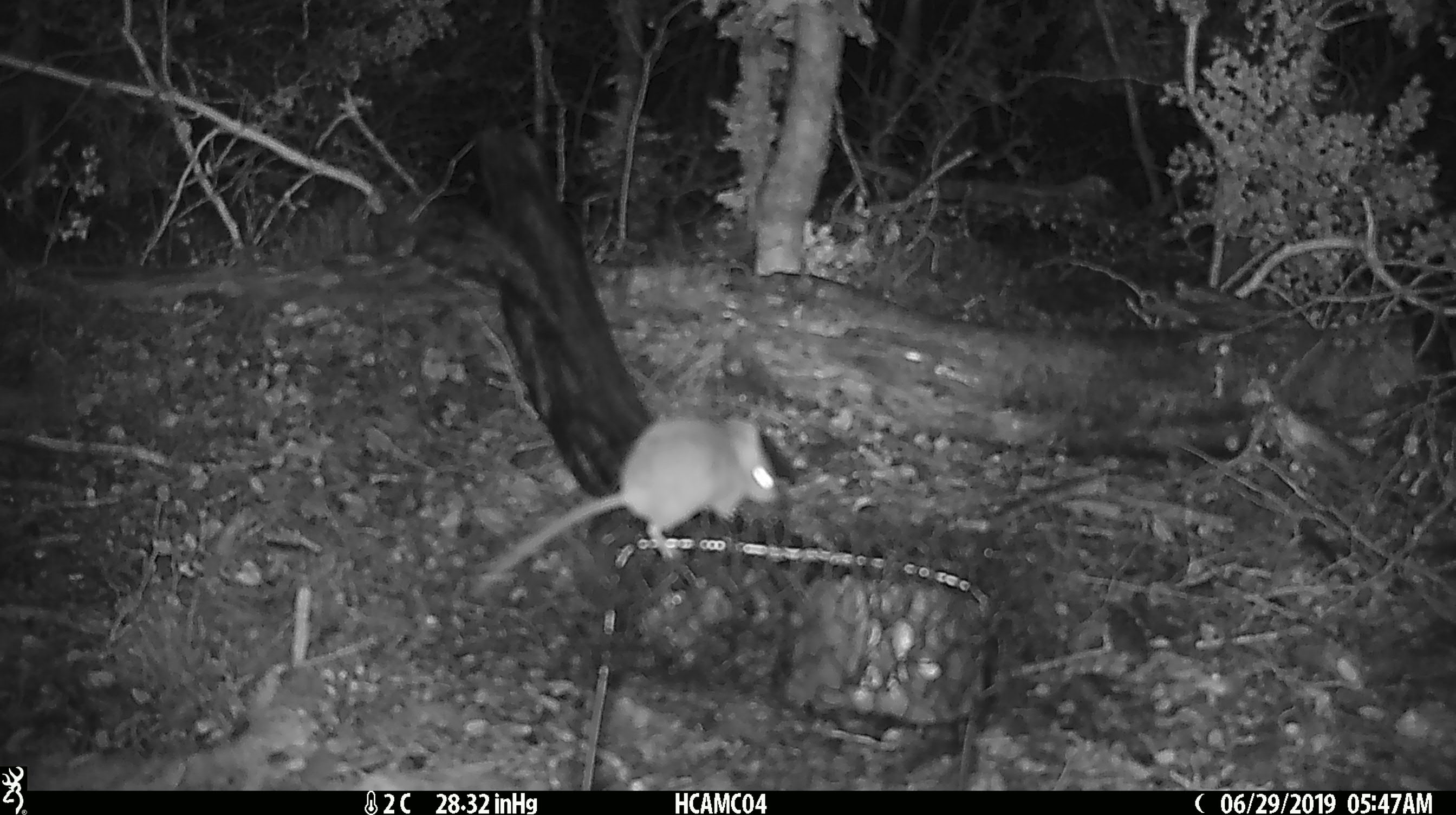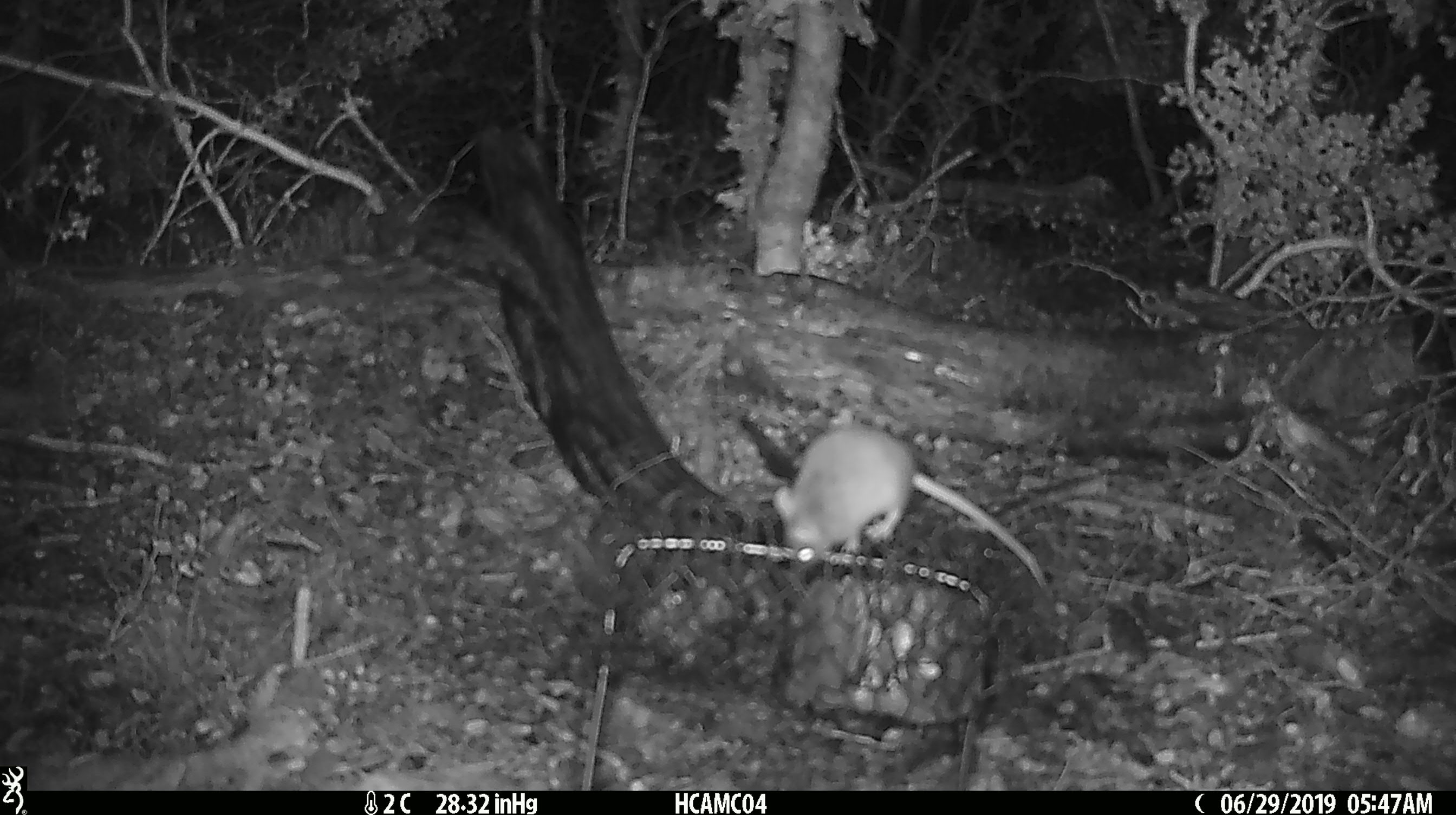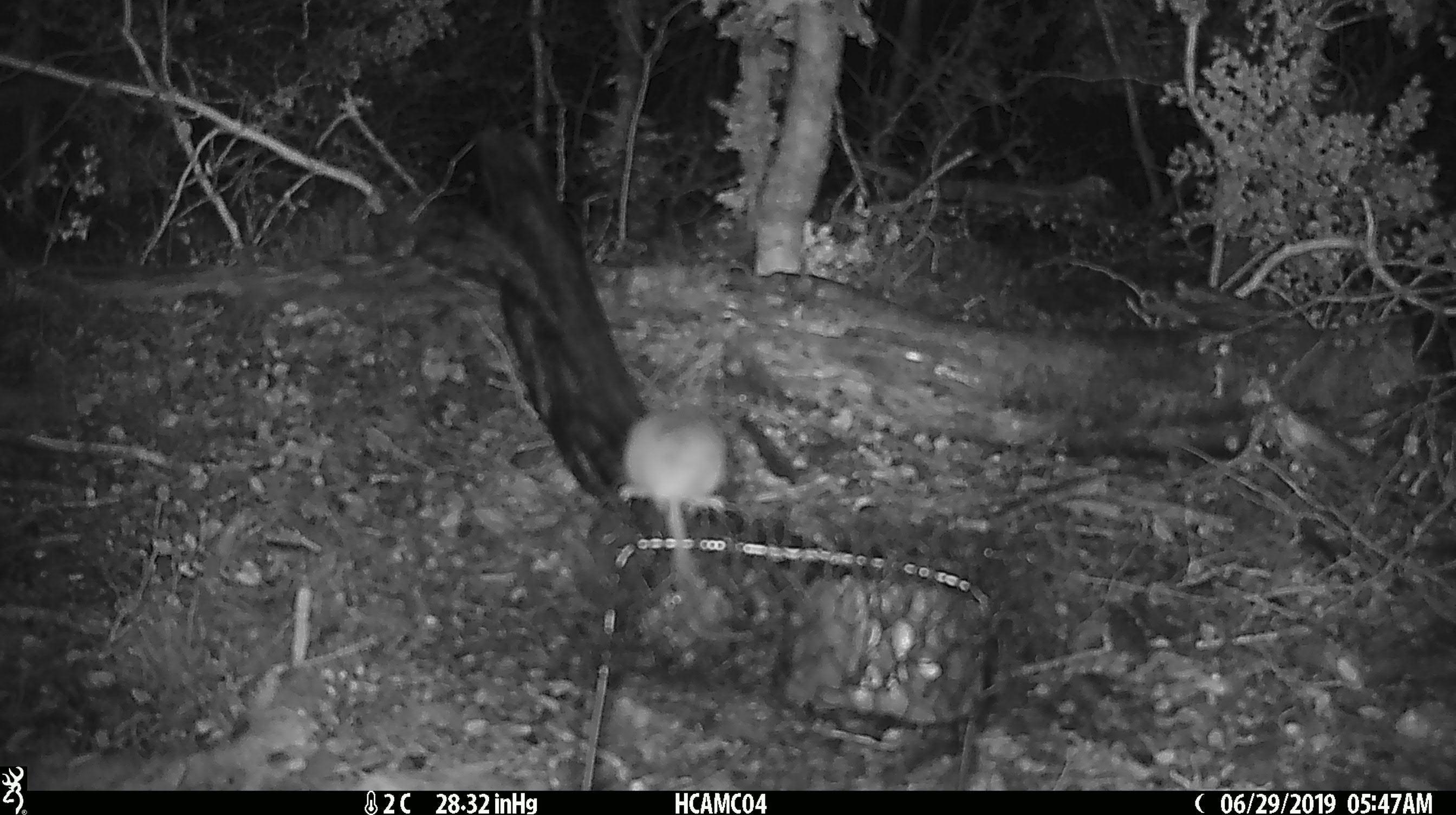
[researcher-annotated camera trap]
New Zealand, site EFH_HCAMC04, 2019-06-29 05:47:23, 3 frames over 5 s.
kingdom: Animalia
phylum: Chordata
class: Mammalia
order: Rodentia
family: Muridae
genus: Mus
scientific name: Mus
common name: mouse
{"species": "mouse (Mus)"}